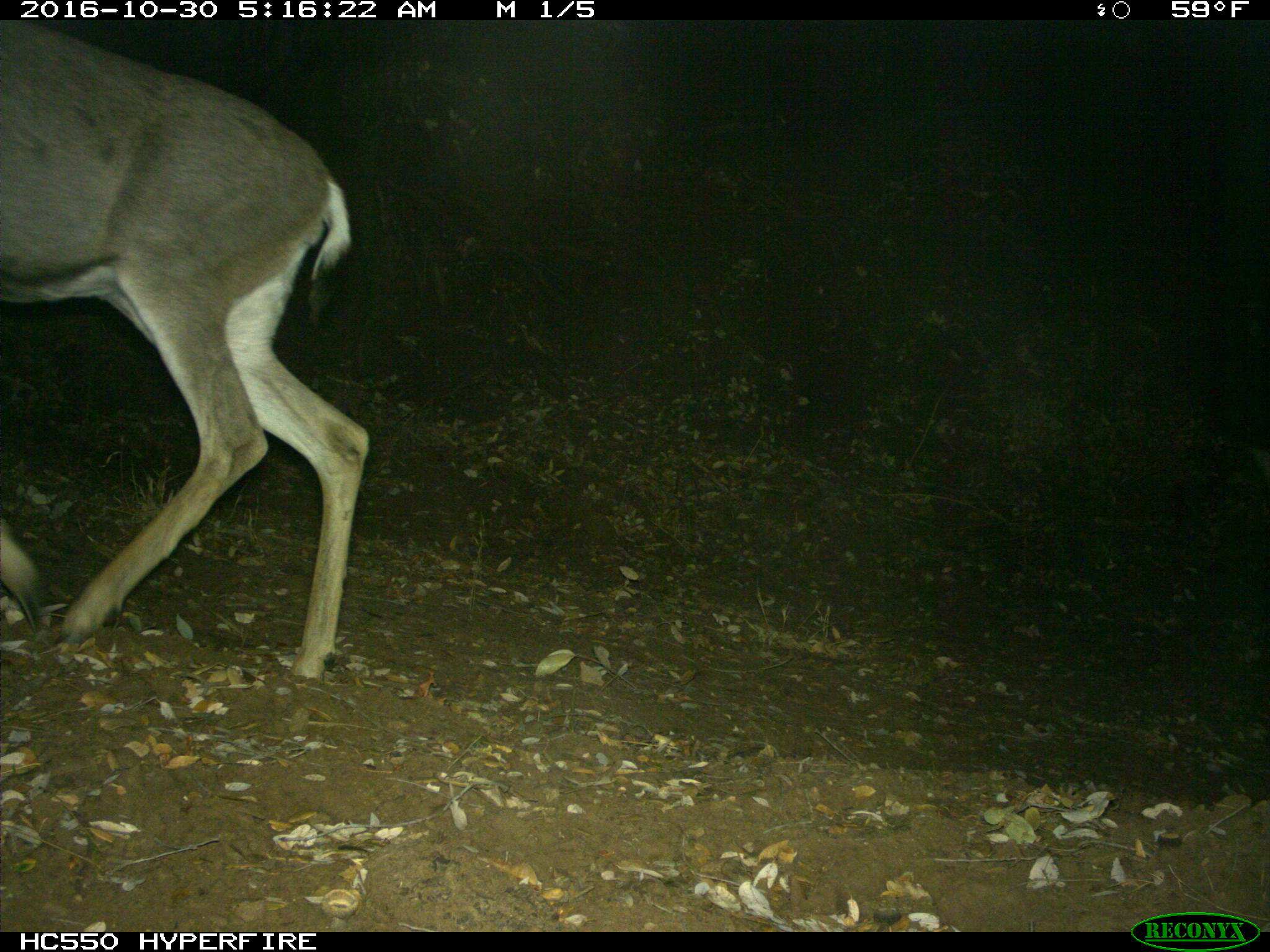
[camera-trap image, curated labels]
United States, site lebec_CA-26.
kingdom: Animalia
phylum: Chordata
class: Mammalia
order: Artiodactyla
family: Cervidae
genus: Odocoileus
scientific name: Odocoileus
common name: deer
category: unidentified deer